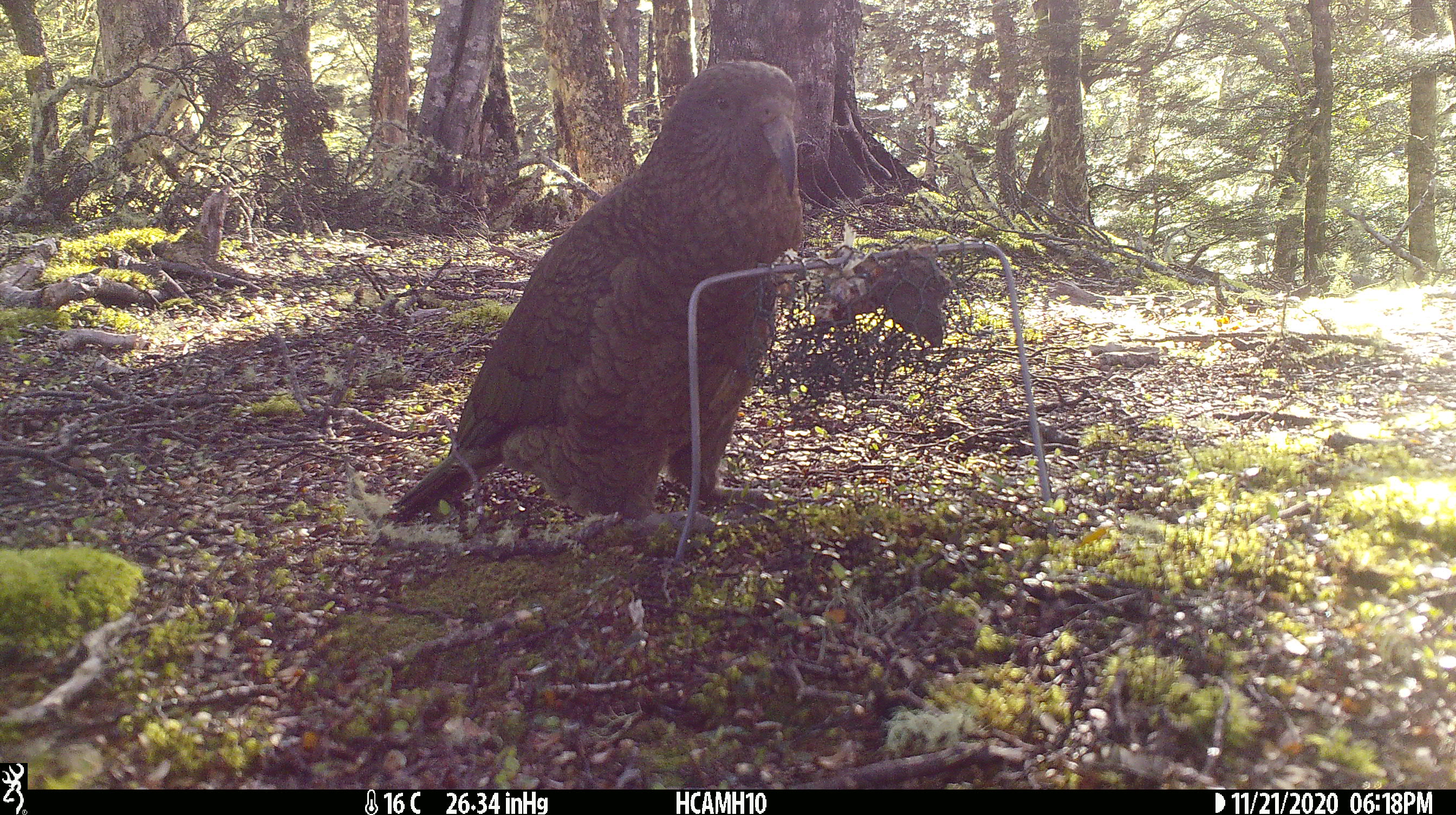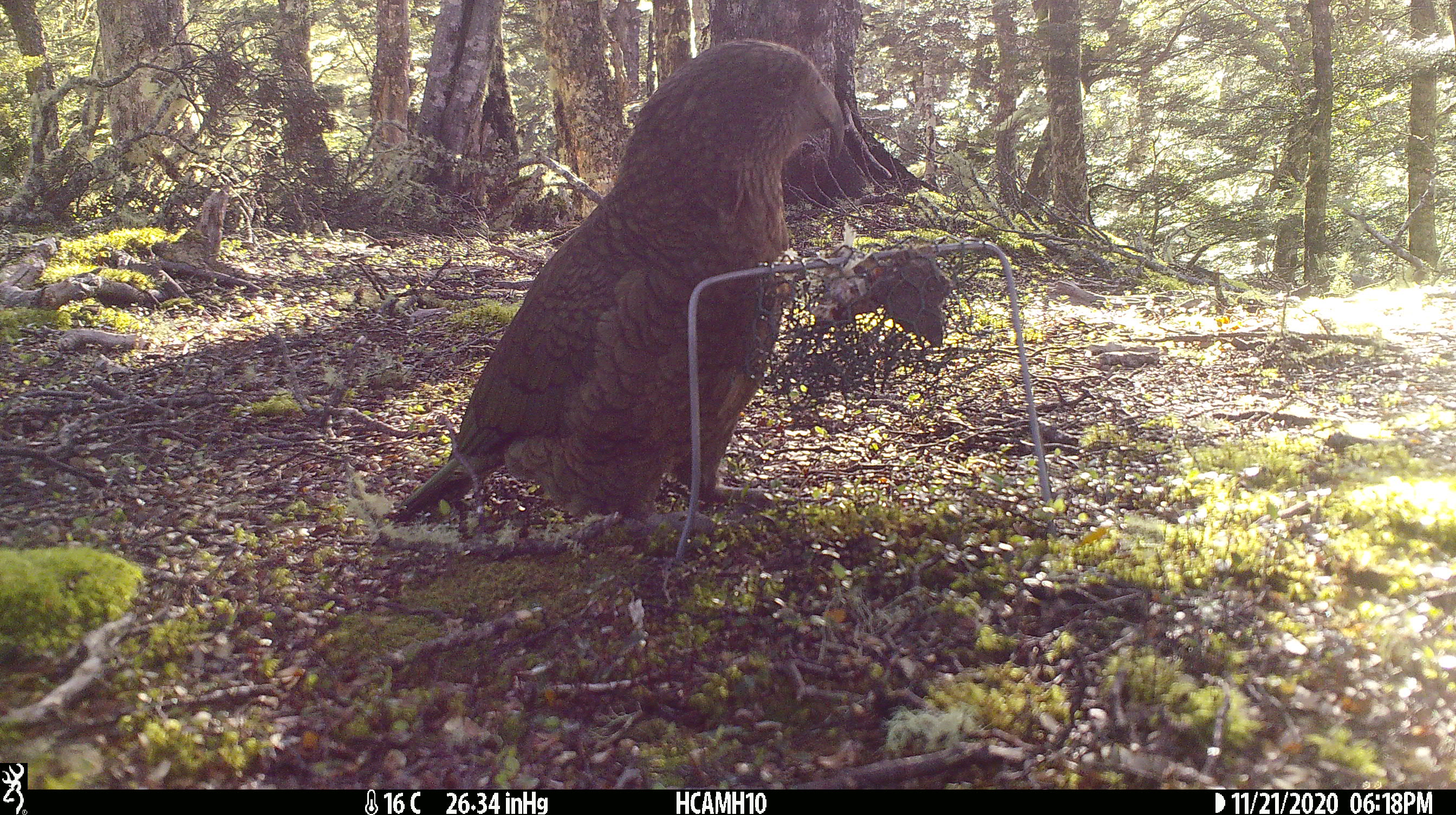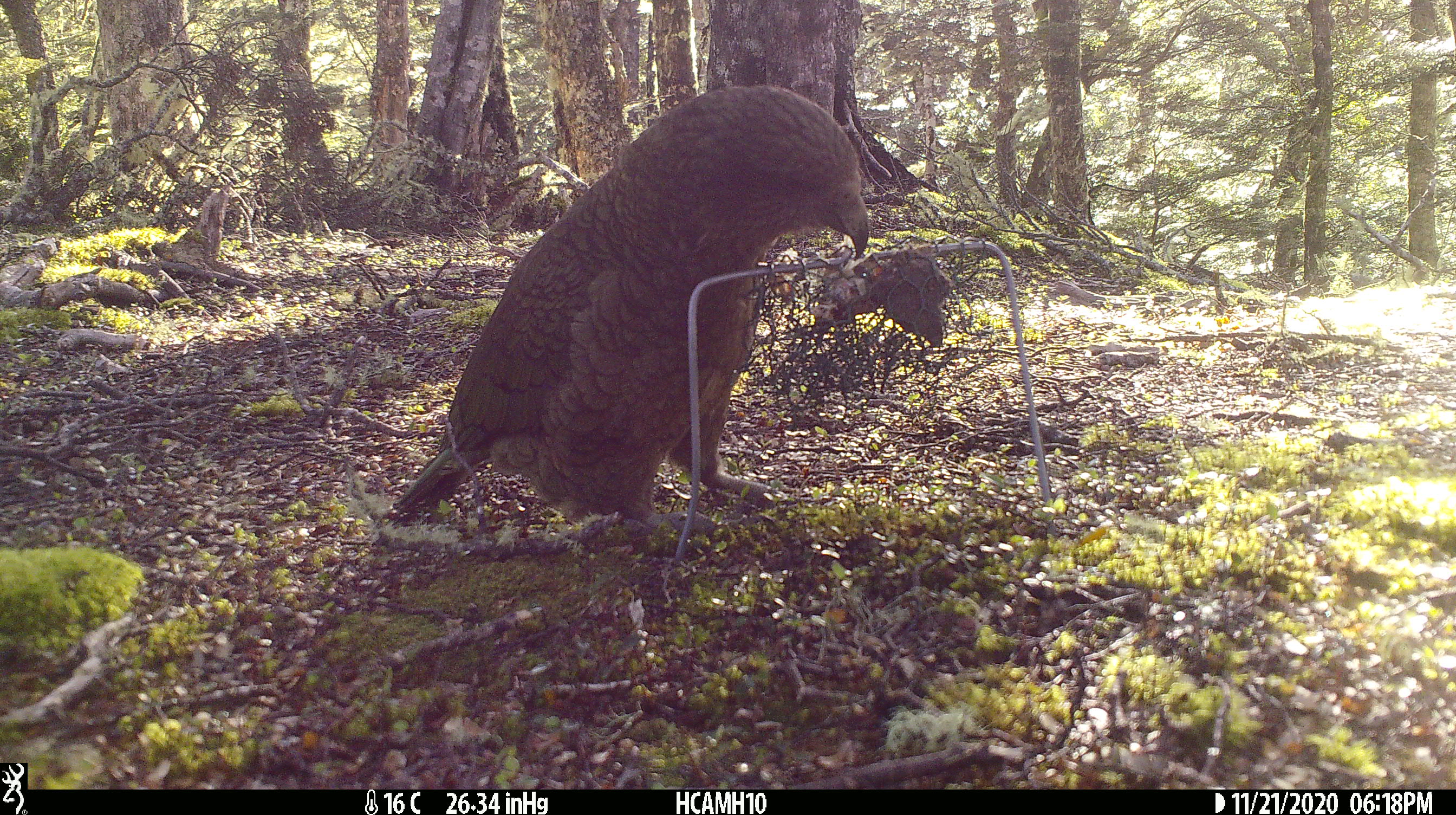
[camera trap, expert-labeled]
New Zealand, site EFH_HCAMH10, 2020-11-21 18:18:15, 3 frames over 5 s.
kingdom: Animalia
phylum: Chordata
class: Aves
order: Psittaciformes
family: Strigopidae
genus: Nestor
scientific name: Nestor notabilis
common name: kea